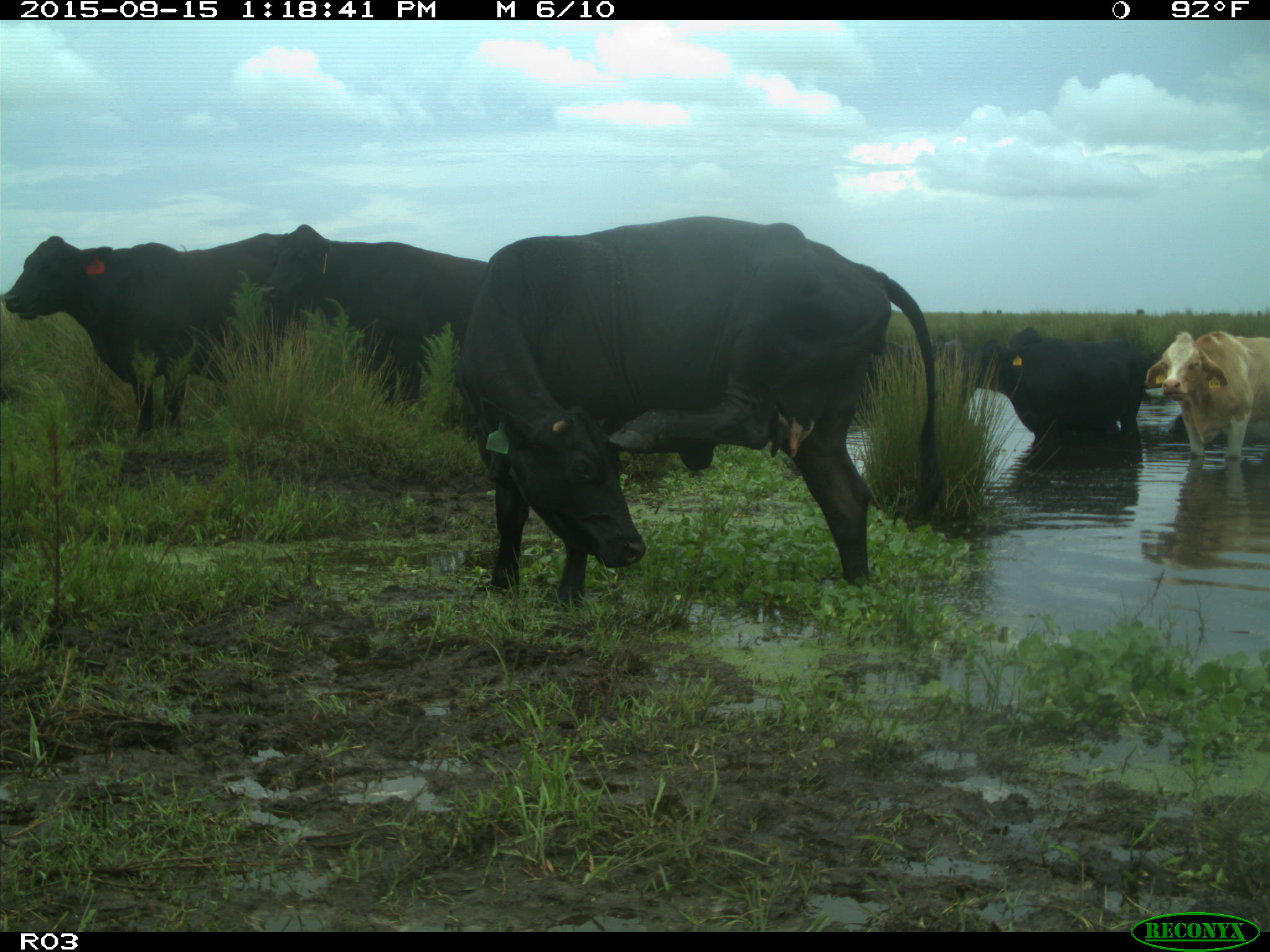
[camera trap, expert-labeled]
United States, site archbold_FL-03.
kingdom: Animalia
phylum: Chordata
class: Mammalia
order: Artiodactyla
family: Bovidae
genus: Bos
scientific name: Bos taurus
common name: domestic cow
Bos taurus (domestic cow).